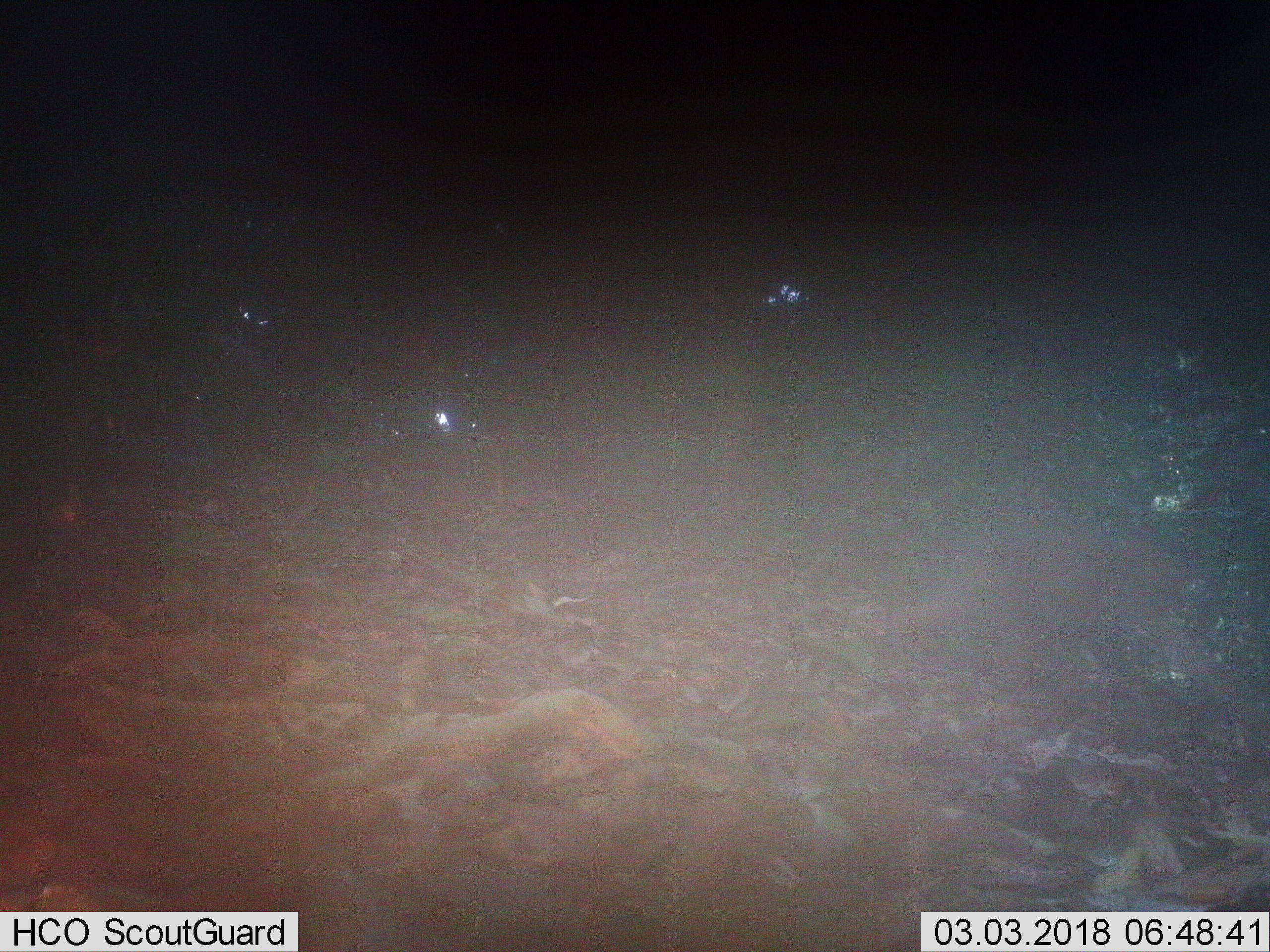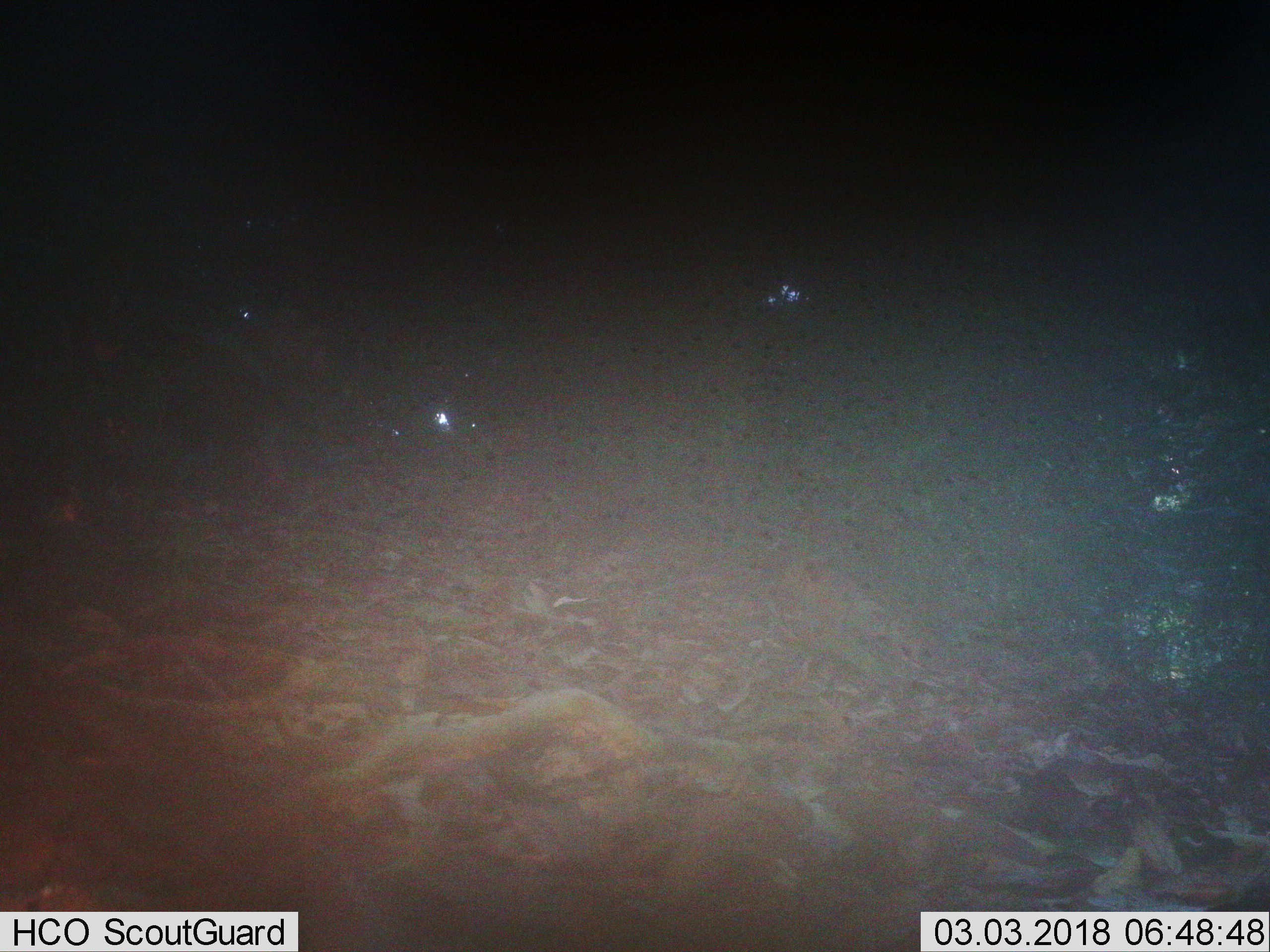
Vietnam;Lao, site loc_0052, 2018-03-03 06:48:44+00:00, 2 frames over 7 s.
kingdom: Animalia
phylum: Chordata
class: Mammalia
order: Primates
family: Cercopithecidae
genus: Macaca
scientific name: Macaca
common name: macaques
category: assam or rhesus macaque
Assam or rhesus macaque (macaques) (Macaca). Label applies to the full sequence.